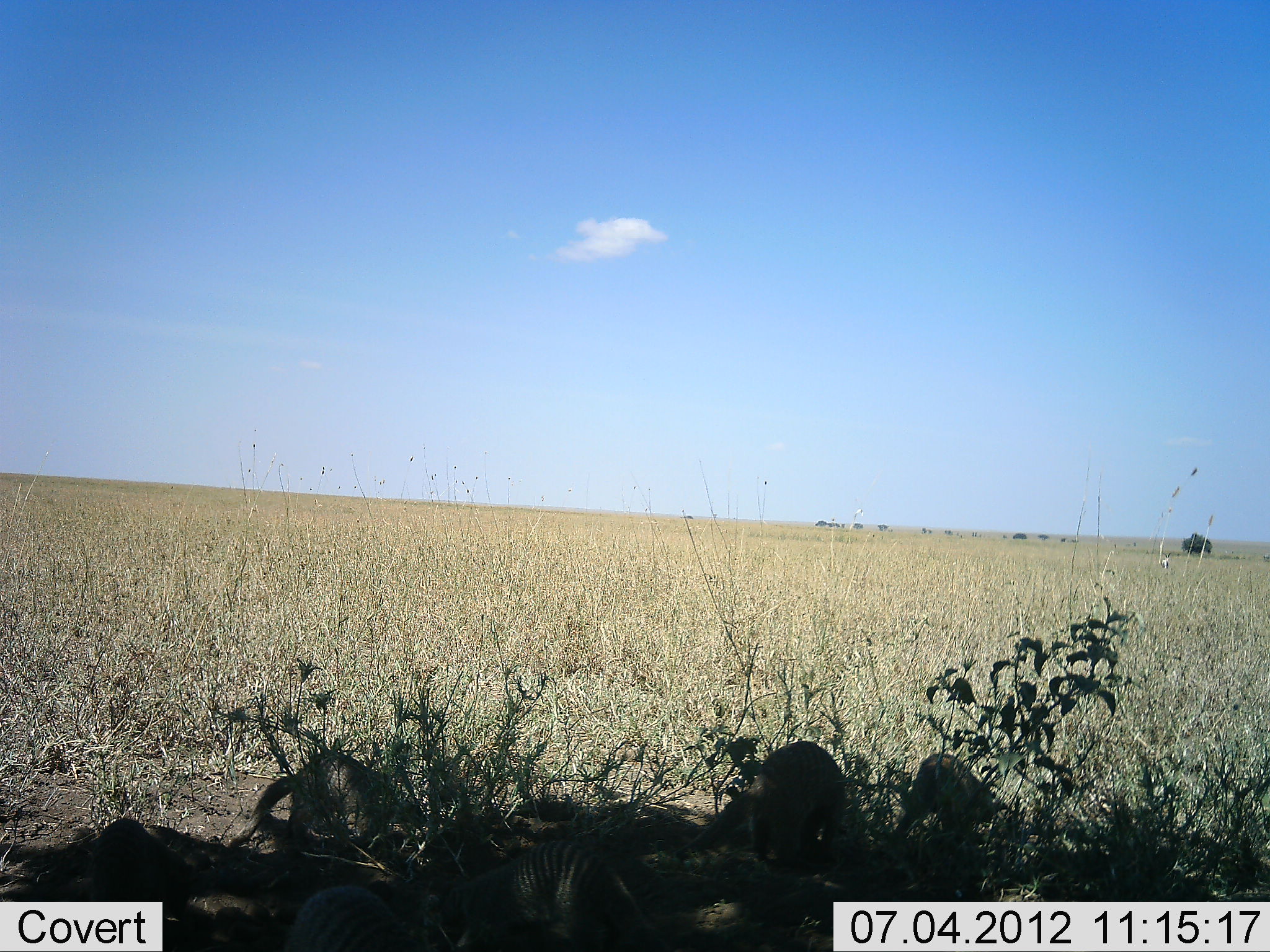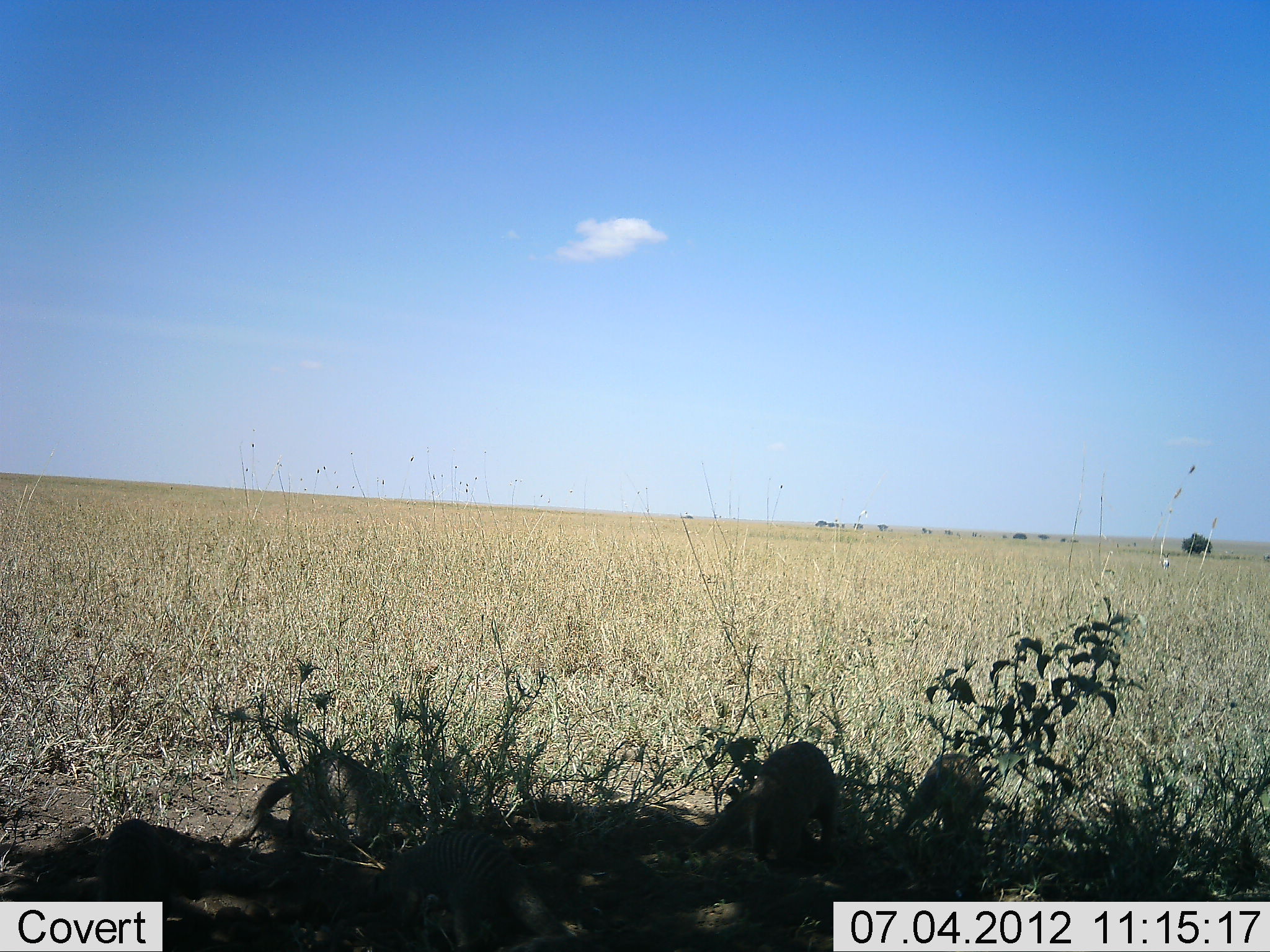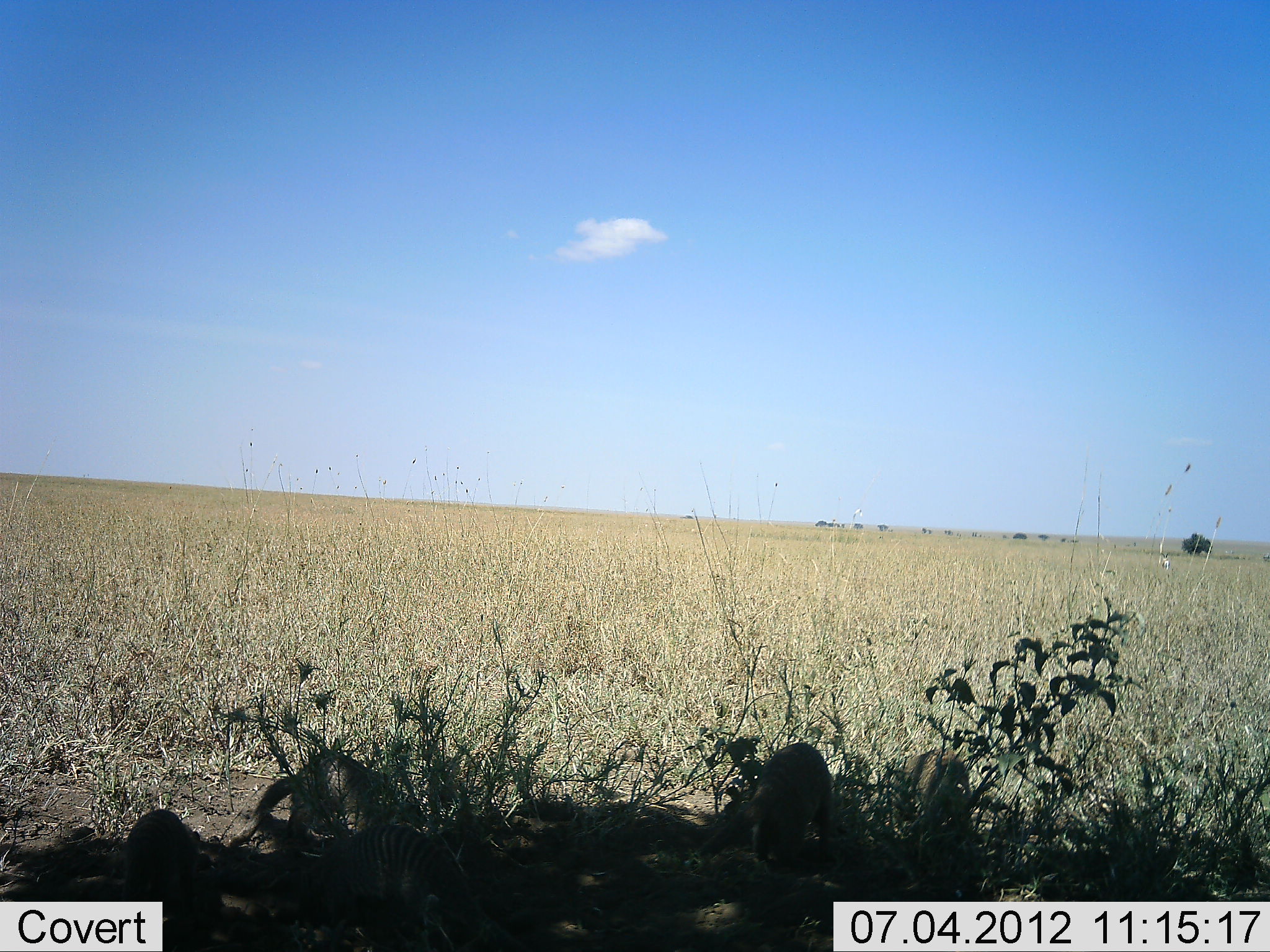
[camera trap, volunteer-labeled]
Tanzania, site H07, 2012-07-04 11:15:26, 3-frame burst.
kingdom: Animalia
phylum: Chordata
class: Mammalia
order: Carnivora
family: Herpestidae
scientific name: Herpestidae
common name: mongoose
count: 5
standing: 40%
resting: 10%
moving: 30%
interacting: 0%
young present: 0%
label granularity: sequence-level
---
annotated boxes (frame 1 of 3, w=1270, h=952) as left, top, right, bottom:
animal: 440, 832, 672, 952; 676, 740, 852, 868; 221, 748, 403, 855; 27, 819, 224, 902; 889, 752, 1008, 852; 280, 888, 447, 952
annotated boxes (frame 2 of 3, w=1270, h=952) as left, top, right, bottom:
animal: 380, 822, 574, 951; 227, 751, 424, 850; 711, 742, 838, 876; 20, 820, 220, 901; 893, 752, 988, 847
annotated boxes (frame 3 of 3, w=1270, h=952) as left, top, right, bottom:
animal: 227, 745, 426, 873; 293, 820, 490, 940; 676, 742, 840, 881; 118, 805, 223, 903; 893, 748, 985, 847